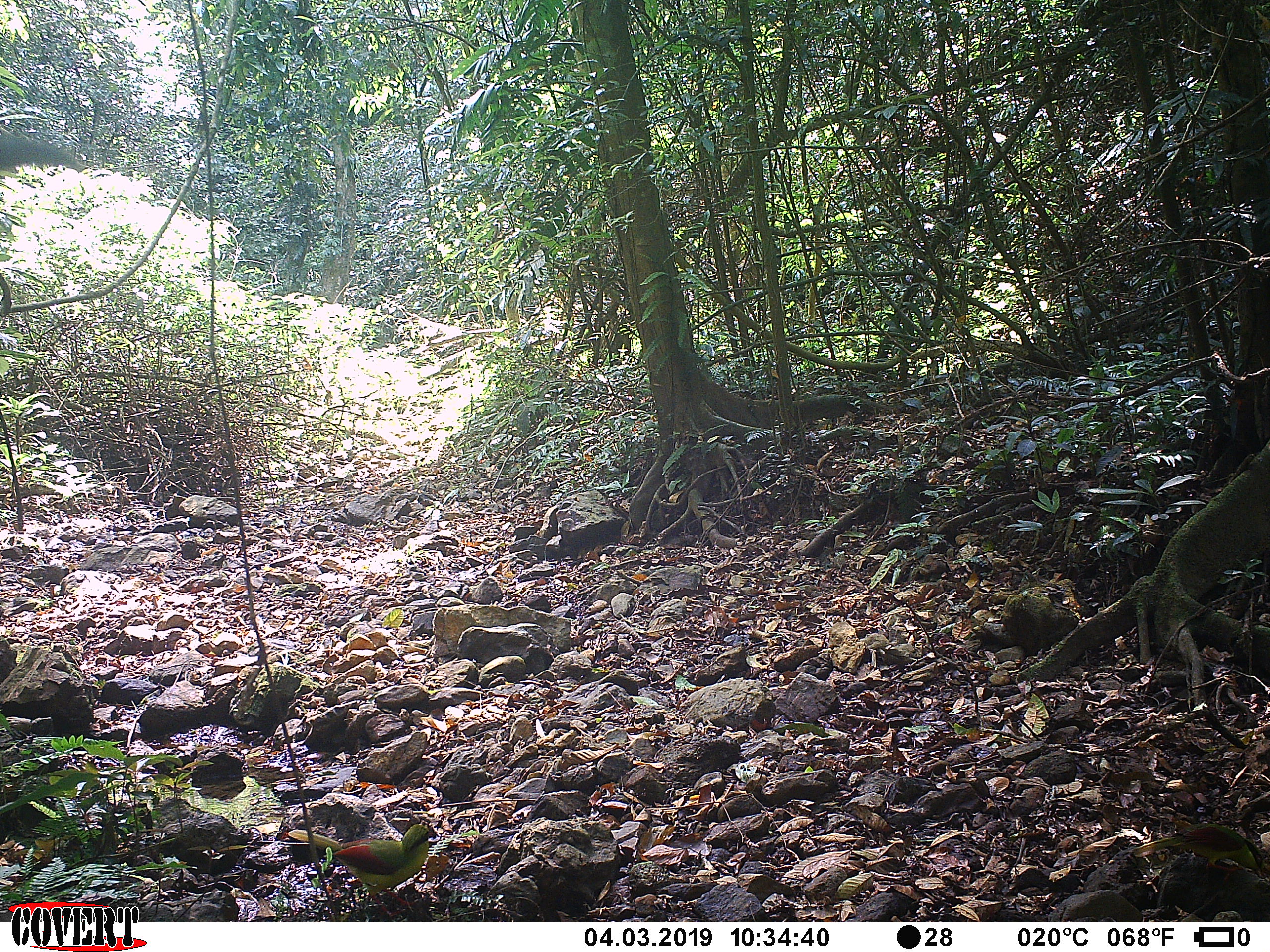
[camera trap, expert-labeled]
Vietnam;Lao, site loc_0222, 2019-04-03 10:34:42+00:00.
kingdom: Animalia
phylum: Chordata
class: Aves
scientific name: Aves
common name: bird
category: unidentified bird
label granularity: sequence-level